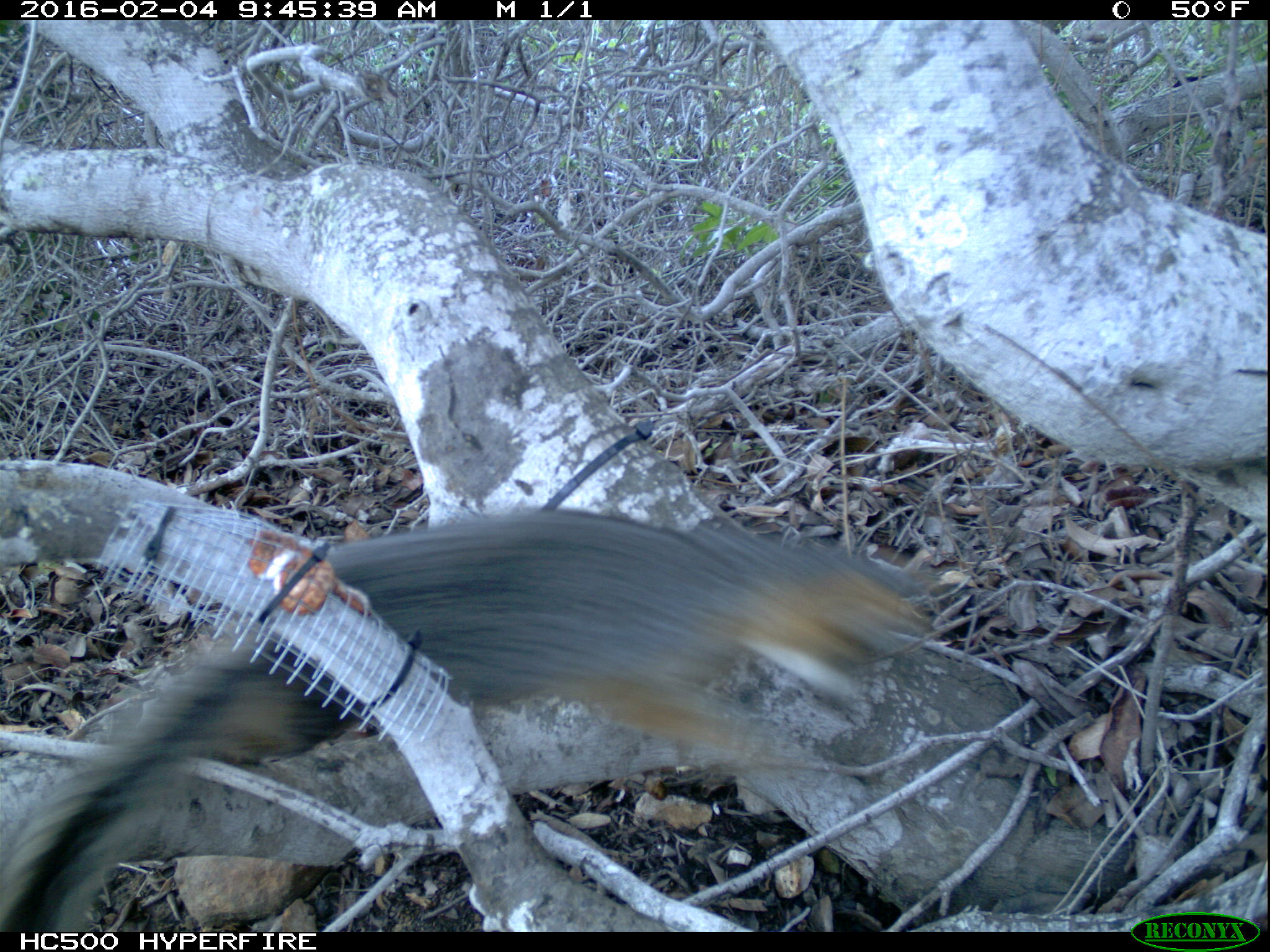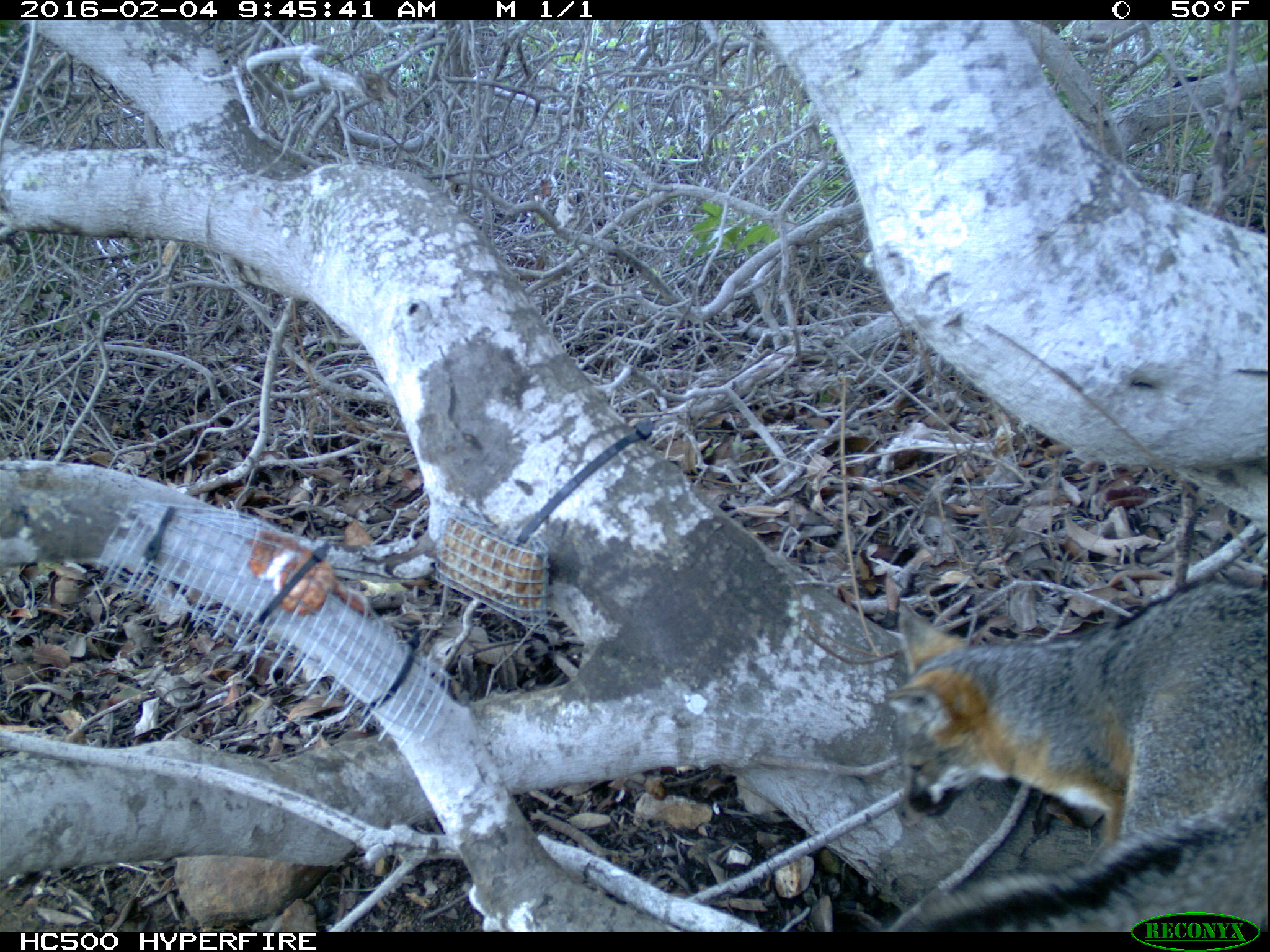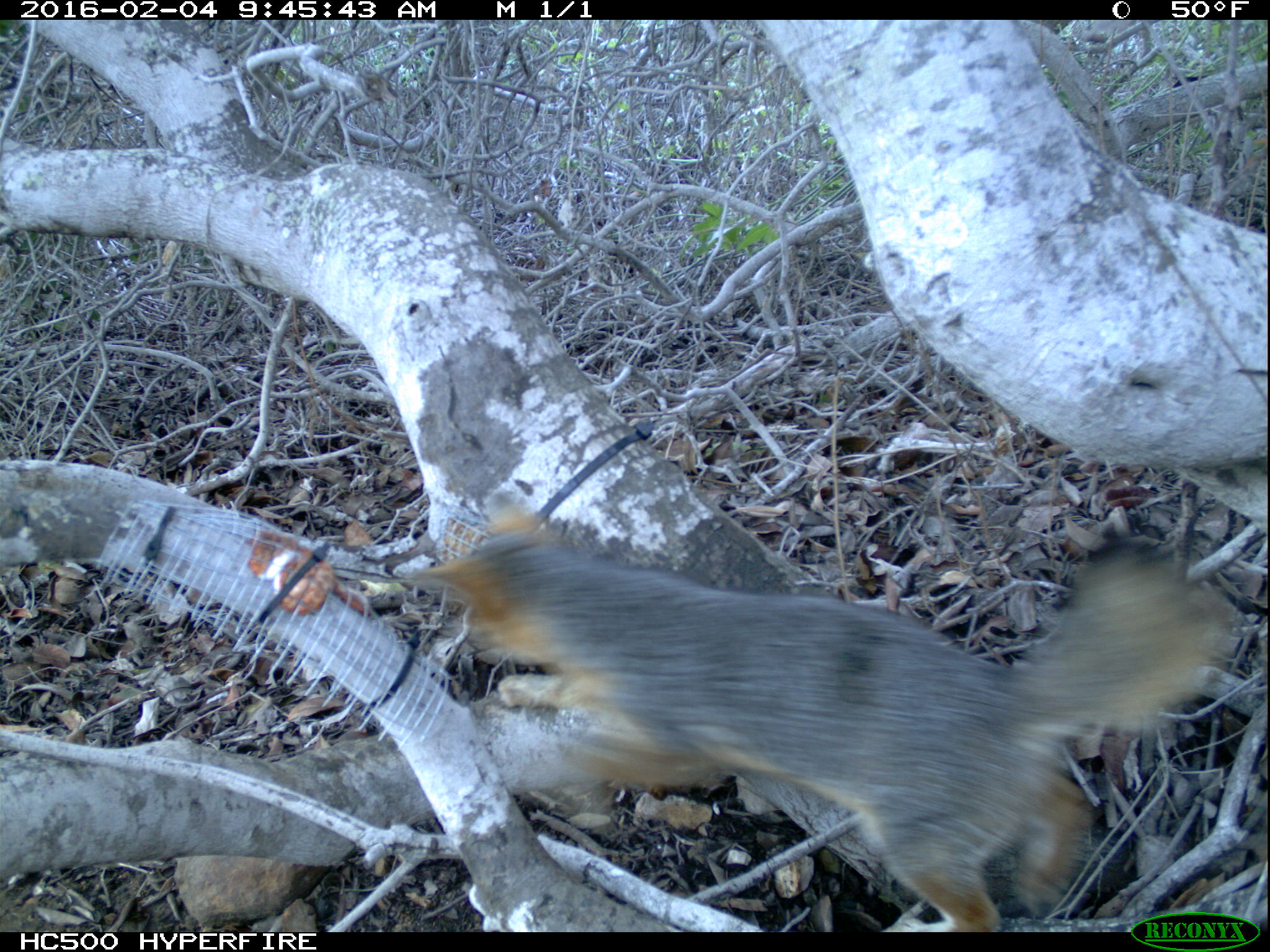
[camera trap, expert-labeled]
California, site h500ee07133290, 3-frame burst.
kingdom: Animalia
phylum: Chordata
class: Mammalia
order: Carnivora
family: Canidae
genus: Urocyon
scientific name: Urocyon littoralis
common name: island fox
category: fox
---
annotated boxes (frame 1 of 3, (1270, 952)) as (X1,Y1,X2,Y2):
fox: (0,511,936,933)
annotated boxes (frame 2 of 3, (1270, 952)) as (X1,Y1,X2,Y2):
fox: (880,586,1269,929)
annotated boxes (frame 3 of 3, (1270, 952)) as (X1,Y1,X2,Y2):
fox: (402,498,1241,931)